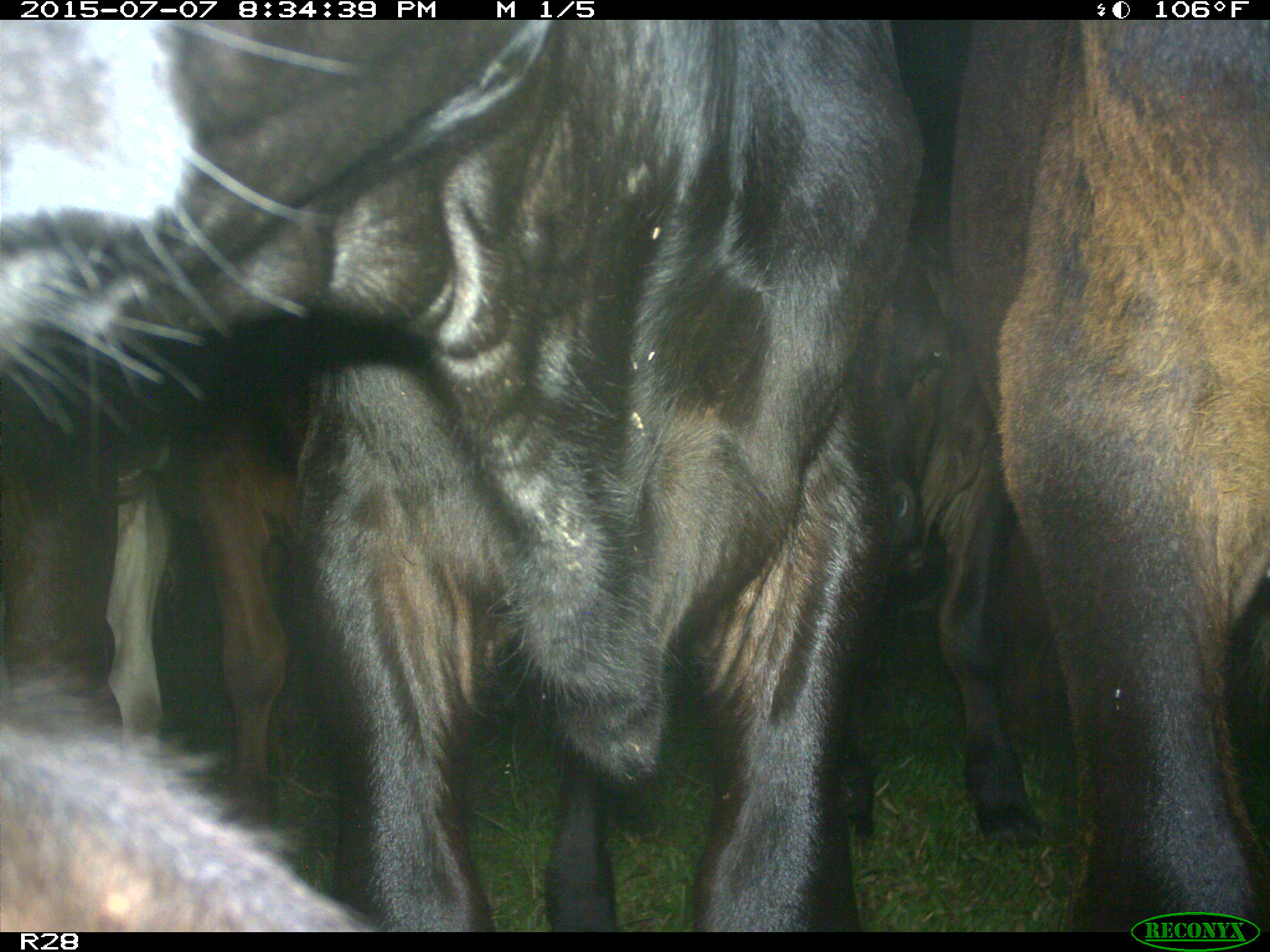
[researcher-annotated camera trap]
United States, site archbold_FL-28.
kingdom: Animalia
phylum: Chordata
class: Mammalia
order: Artiodactyla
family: Bovidae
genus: Bos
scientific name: Bos taurus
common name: domestic cow